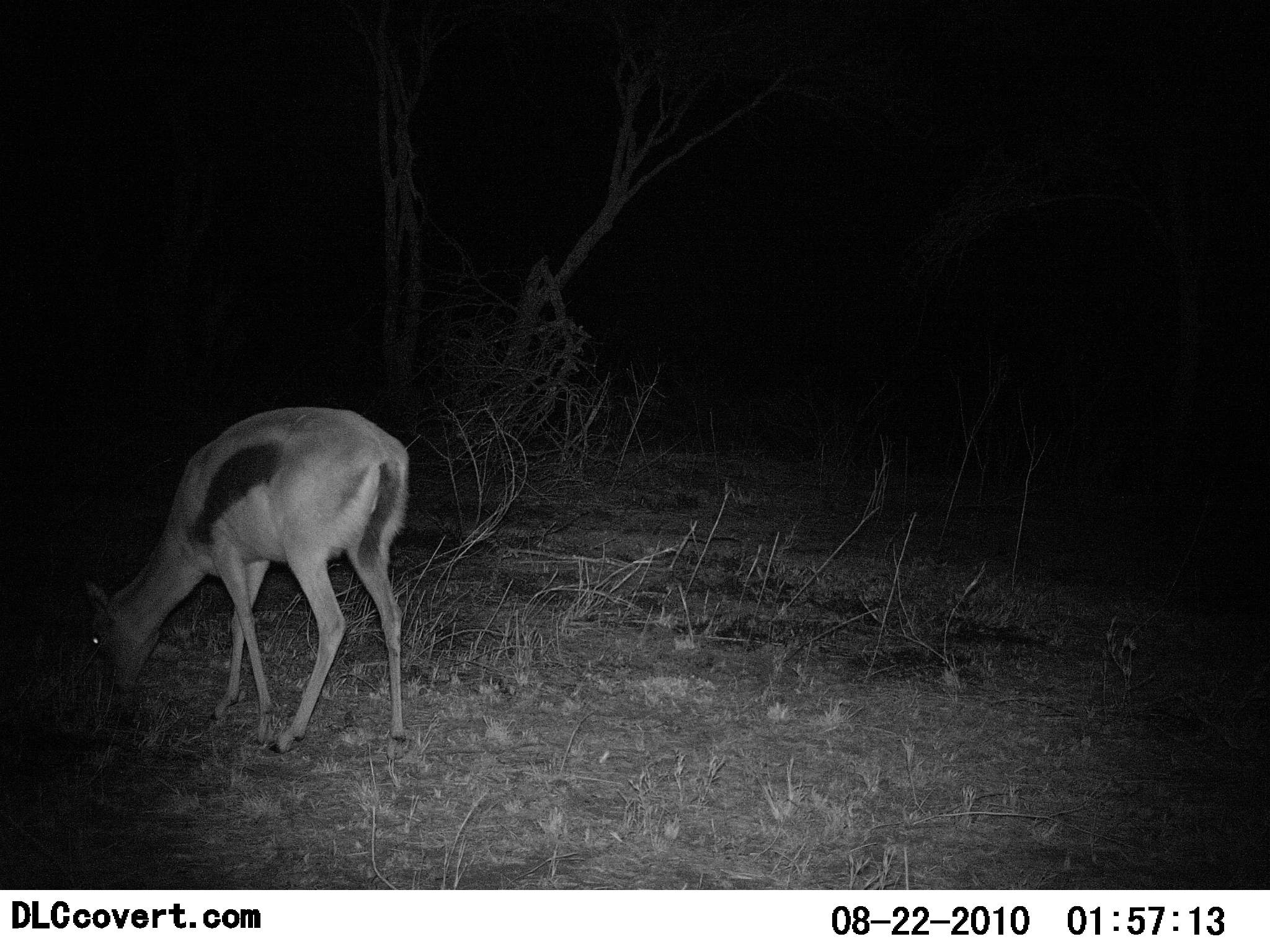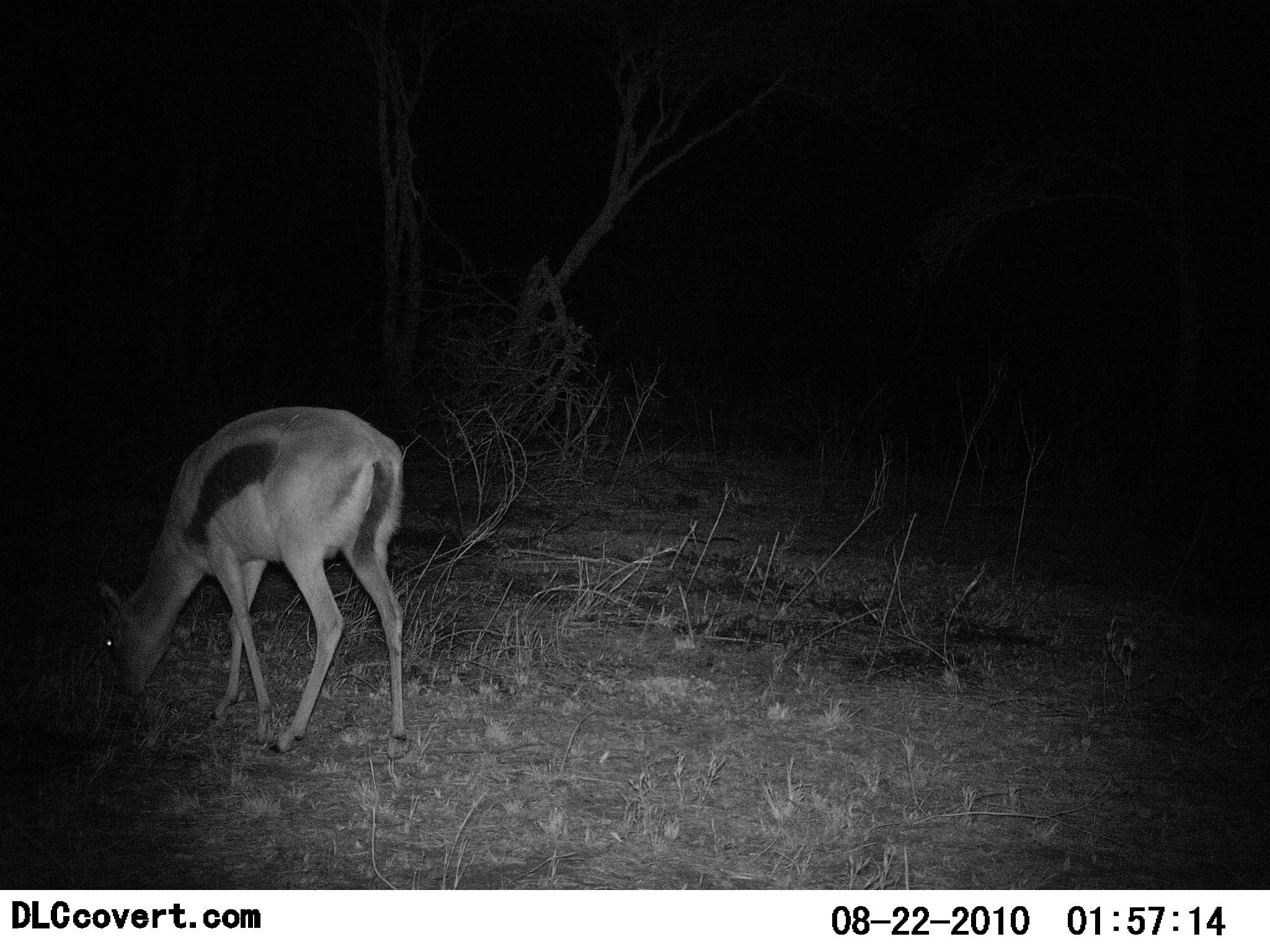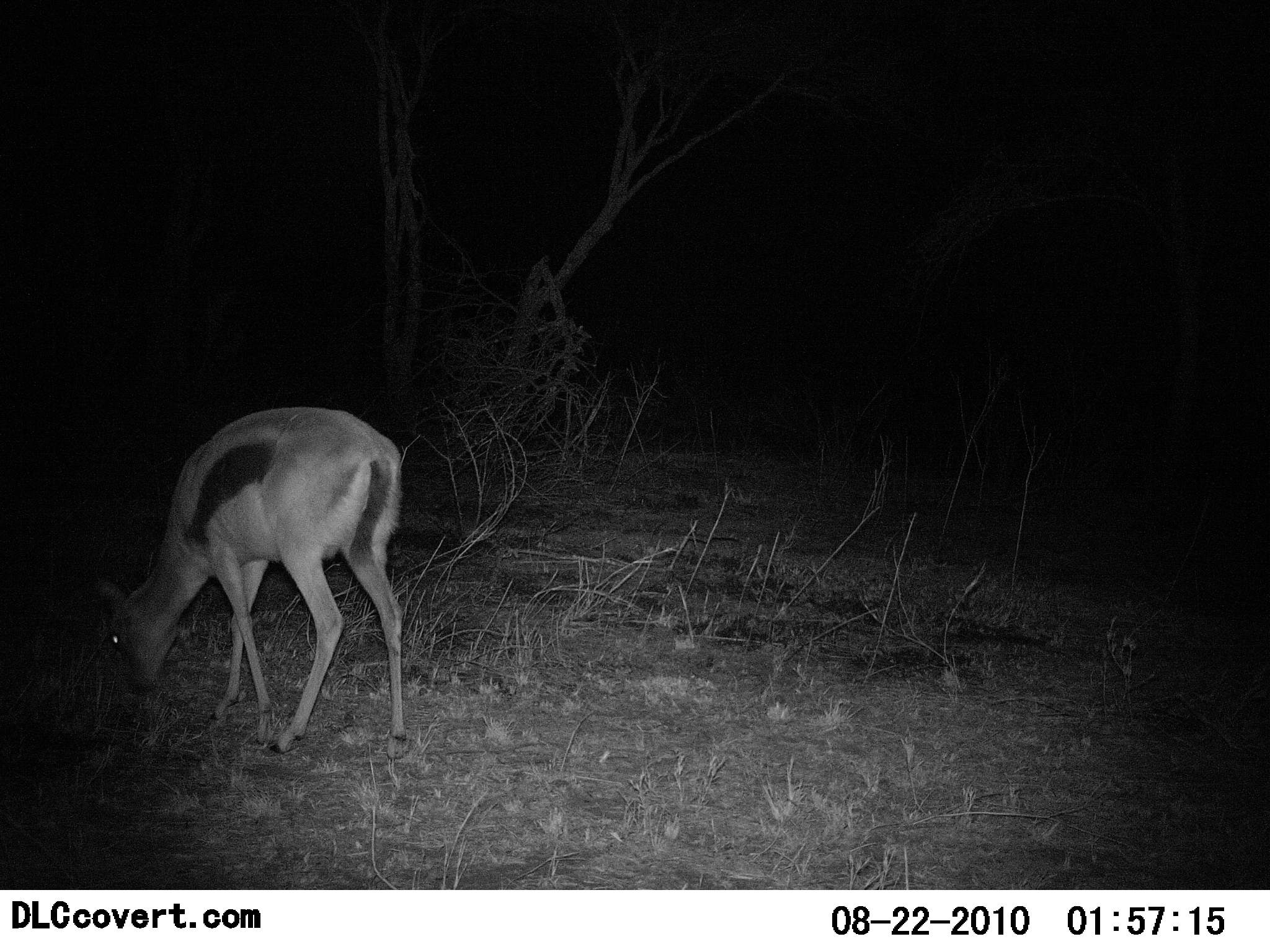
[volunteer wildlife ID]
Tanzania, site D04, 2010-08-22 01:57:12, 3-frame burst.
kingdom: Animalia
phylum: Chordata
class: Mammalia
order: Artiodactyla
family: Bovidae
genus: Eudorcas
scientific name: Eudorcas thomsonii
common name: thomson's gazelle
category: gazellethomsons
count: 1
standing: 12%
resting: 0%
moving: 0%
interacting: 0%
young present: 0%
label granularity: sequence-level